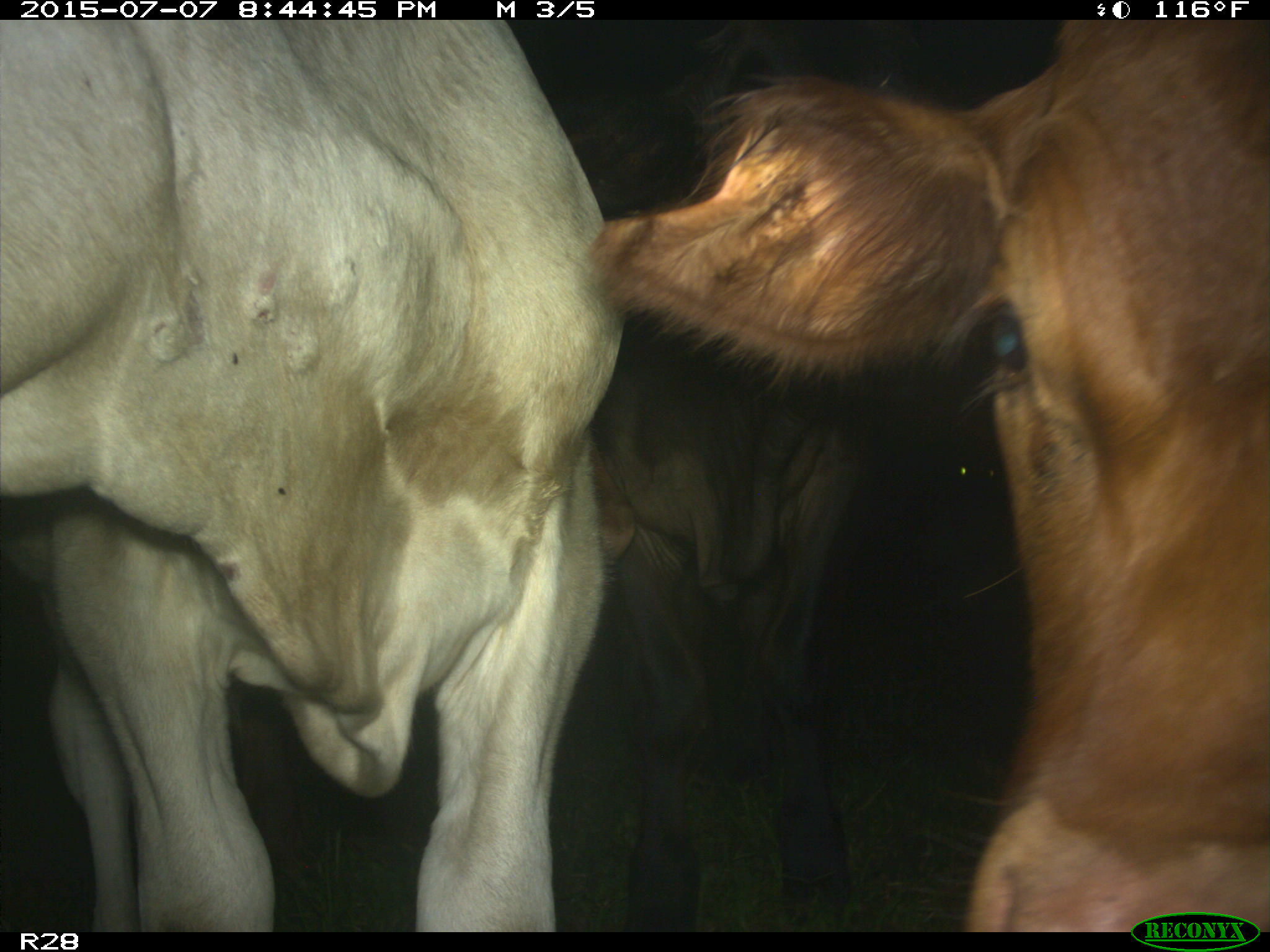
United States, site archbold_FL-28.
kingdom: Animalia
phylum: Chordata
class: Mammalia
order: Artiodactyla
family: Bovidae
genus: Bos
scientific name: Bos taurus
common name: domestic cow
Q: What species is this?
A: Bos taurus (domestic cow).